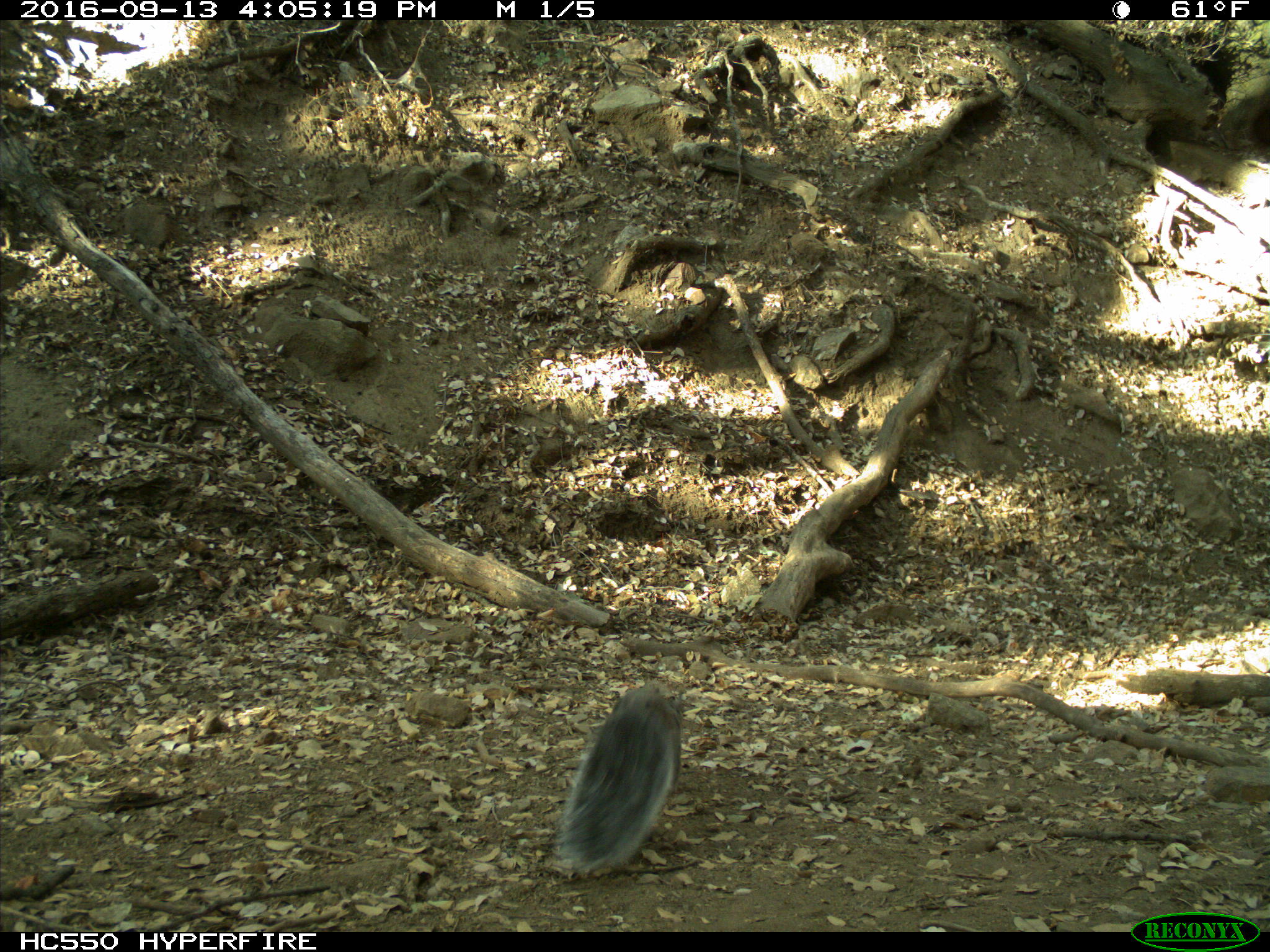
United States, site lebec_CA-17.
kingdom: Animalia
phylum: Chordata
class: Mammalia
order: Rodentia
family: Sciuridae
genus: Sciurus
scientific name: Sciurus carolinensis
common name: eastern gray squirrel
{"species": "Sciurus carolinensis (eastern gray squirrel)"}